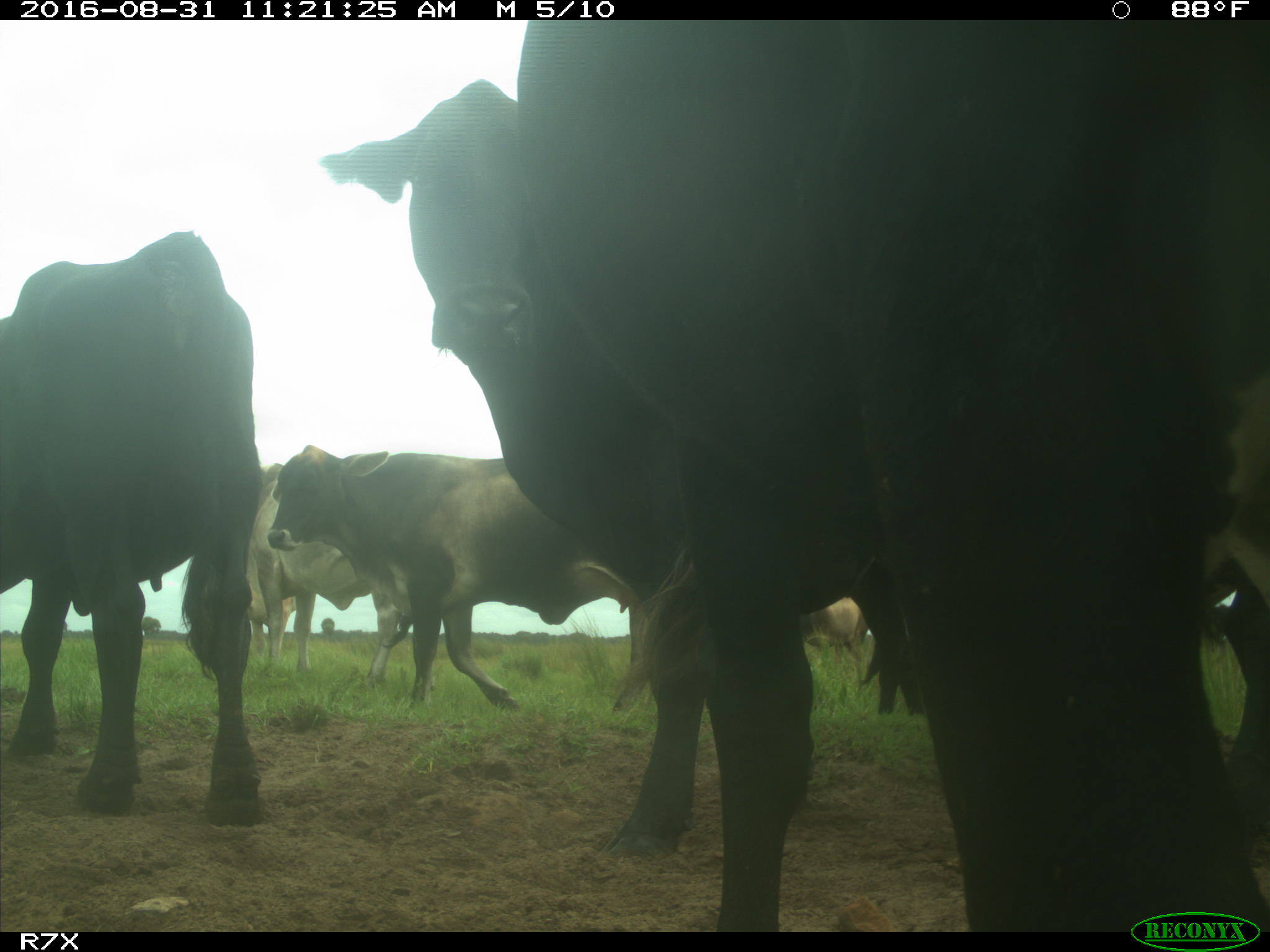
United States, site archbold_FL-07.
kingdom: Animalia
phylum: Chordata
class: Mammalia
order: Artiodactyla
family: Bovidae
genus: Bos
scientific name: Bos taurus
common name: domestic cow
Bos taurus (domestic cow).